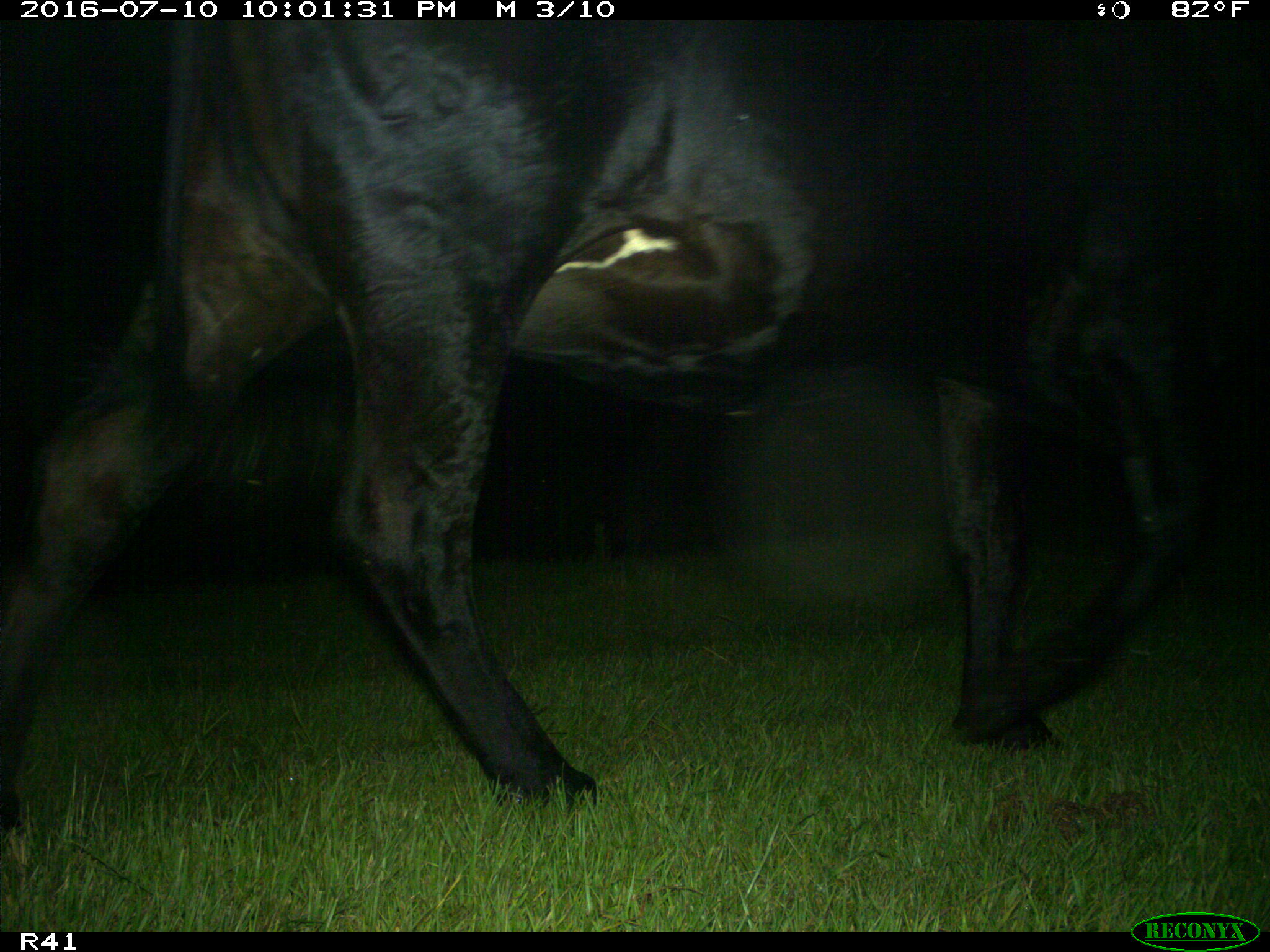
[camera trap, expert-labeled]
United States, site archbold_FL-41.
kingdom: Animalia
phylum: Chordata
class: Mammalia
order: Artiodactyla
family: Bovidae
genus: Bos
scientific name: Bos taurus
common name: domestic cow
Bos taurus (domestic cow).